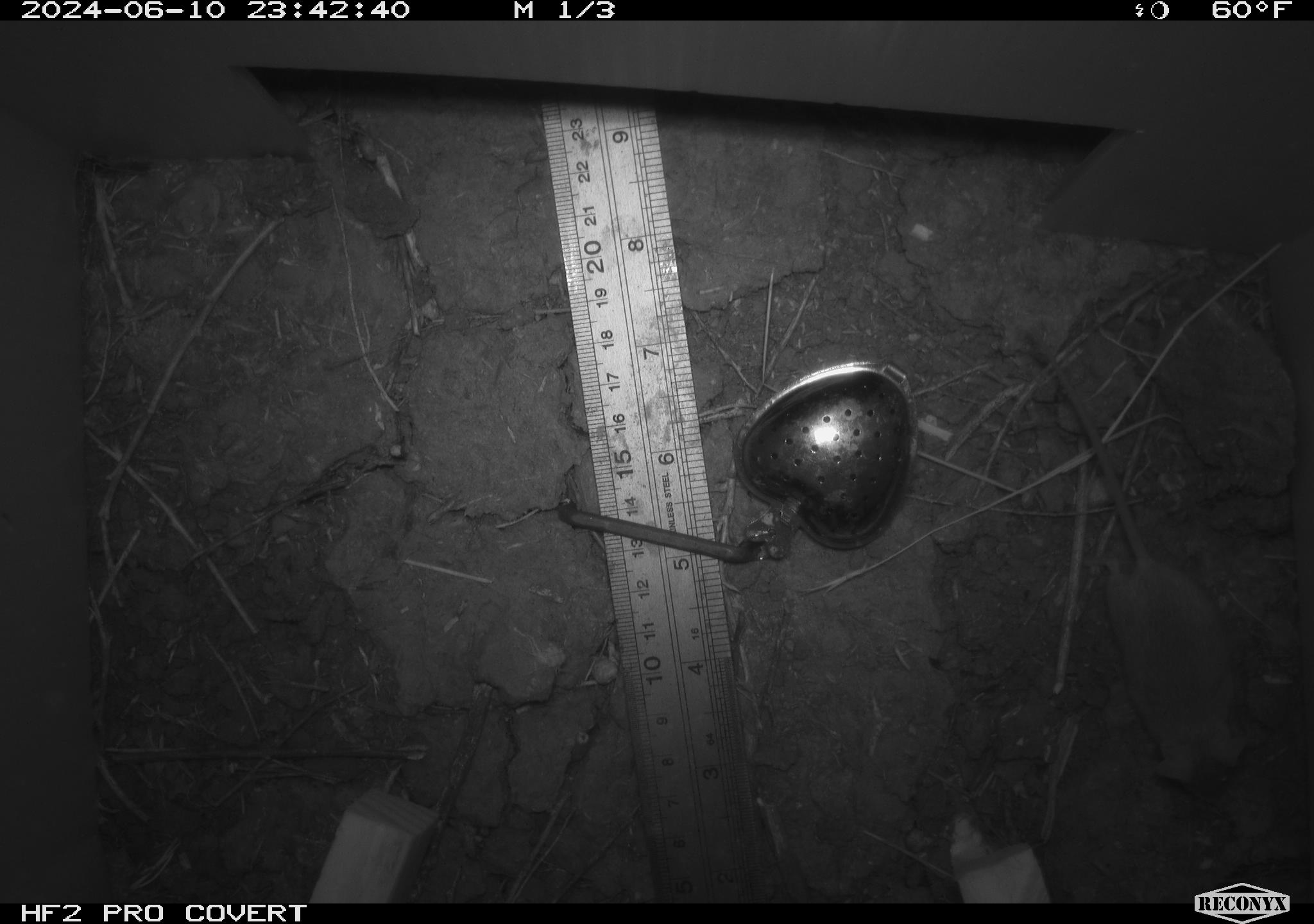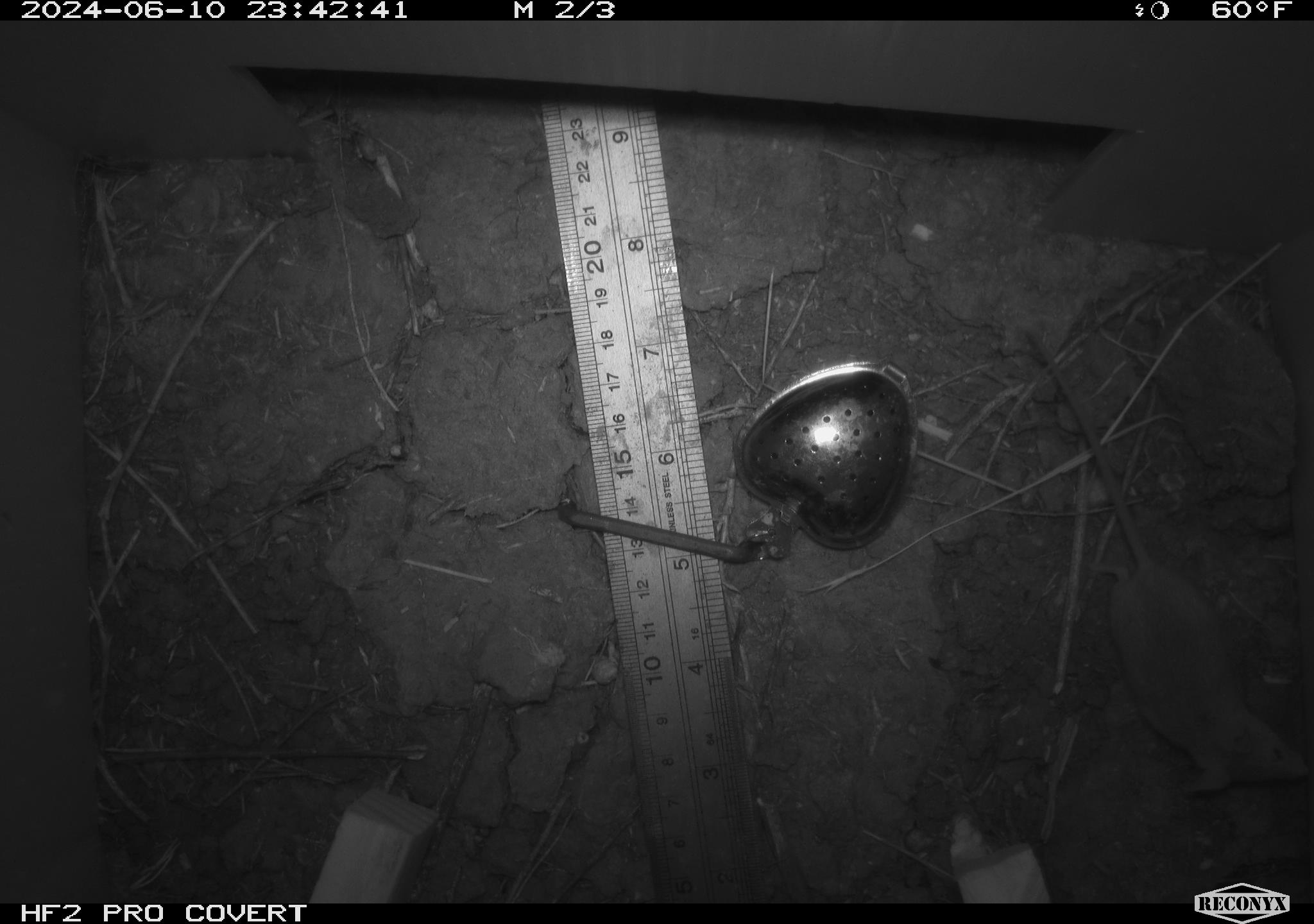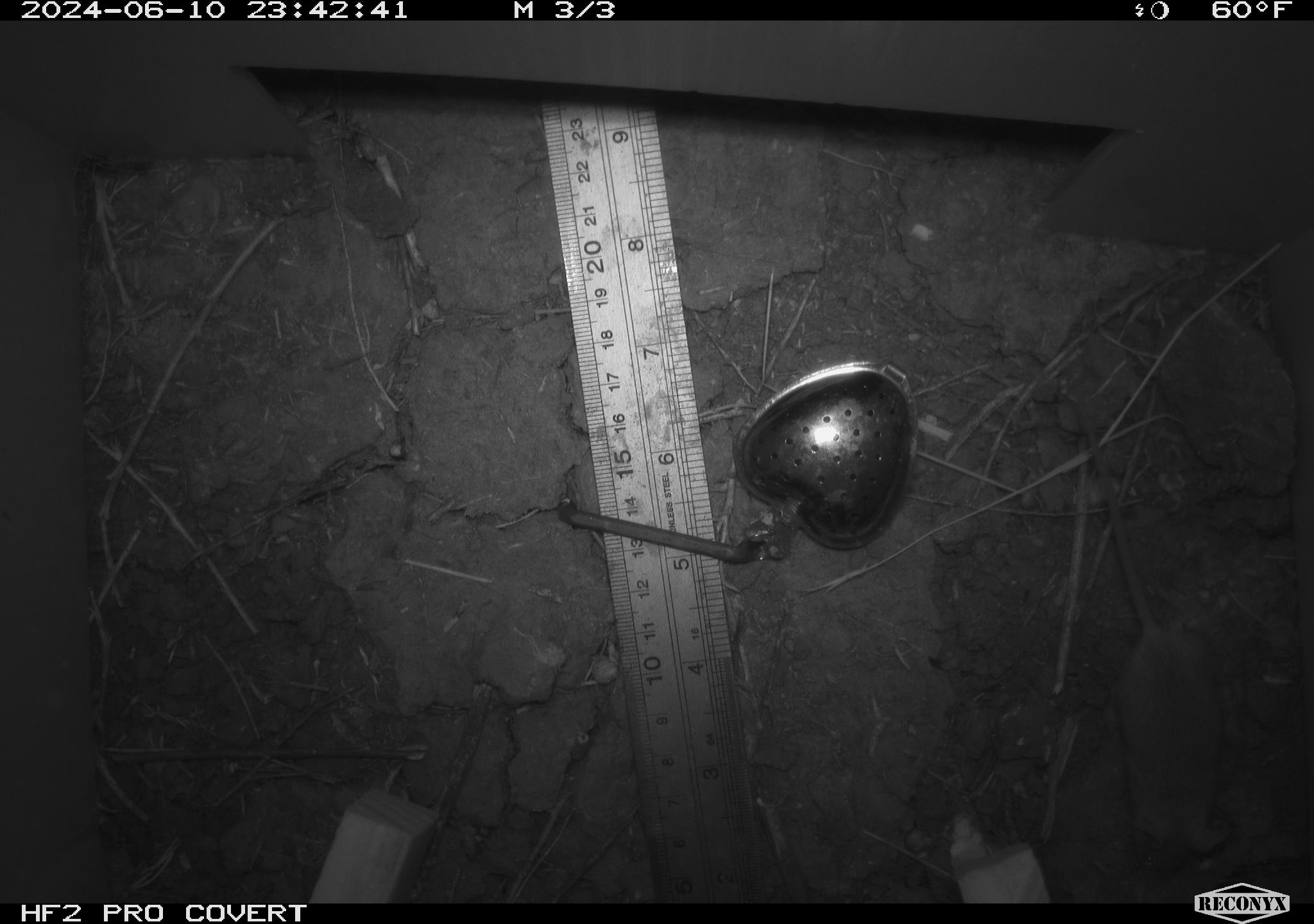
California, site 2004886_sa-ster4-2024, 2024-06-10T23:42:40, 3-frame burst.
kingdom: Animalia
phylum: Chordata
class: Mammalia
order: Rodentia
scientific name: Rodentia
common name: mouse species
Mouse species (Rodentia).